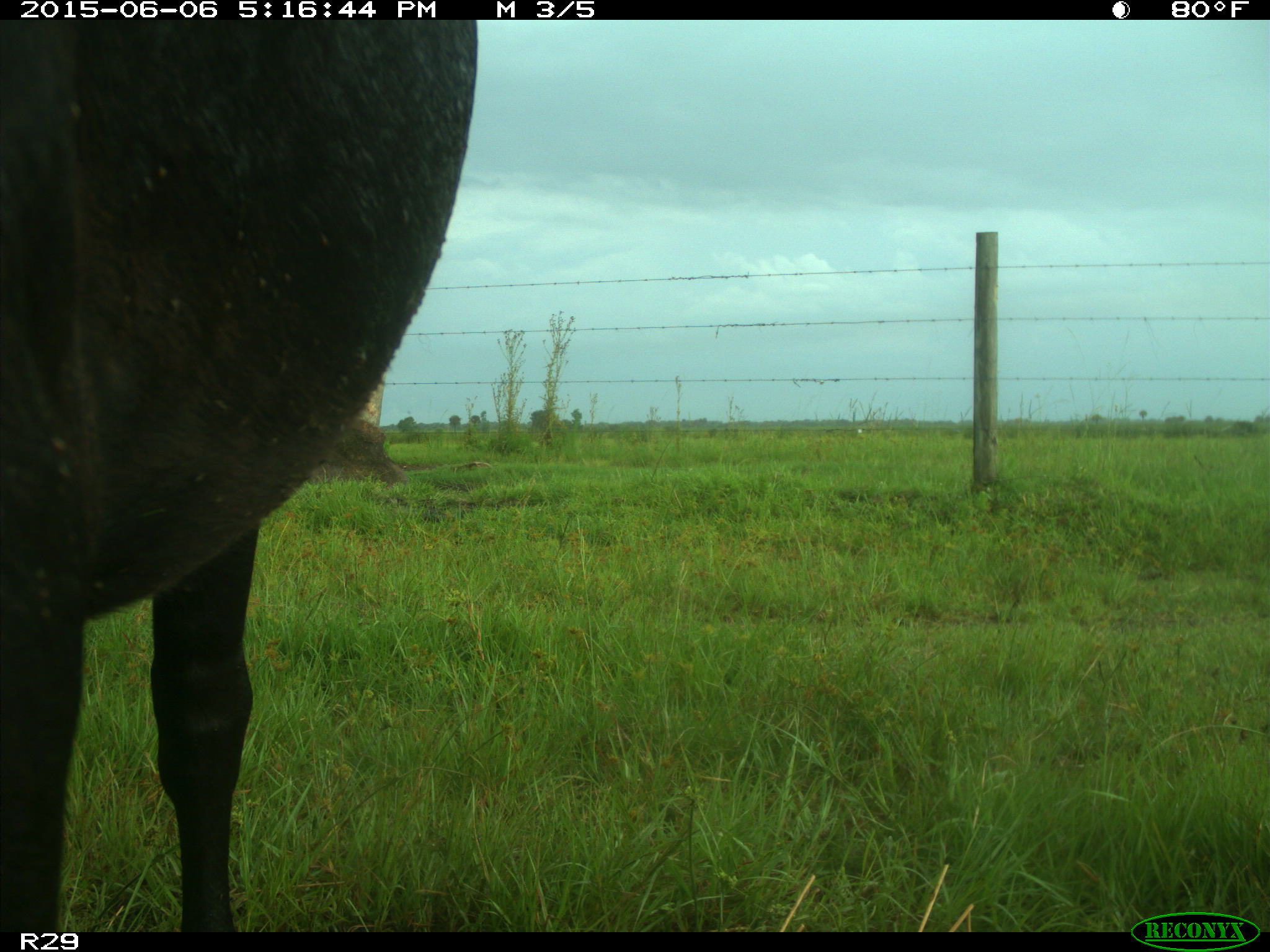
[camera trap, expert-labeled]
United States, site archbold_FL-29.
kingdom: Animalia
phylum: Chordata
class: Mammalia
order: Artiodactyla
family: Bovidae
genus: Bos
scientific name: Bos taurus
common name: domestic cow